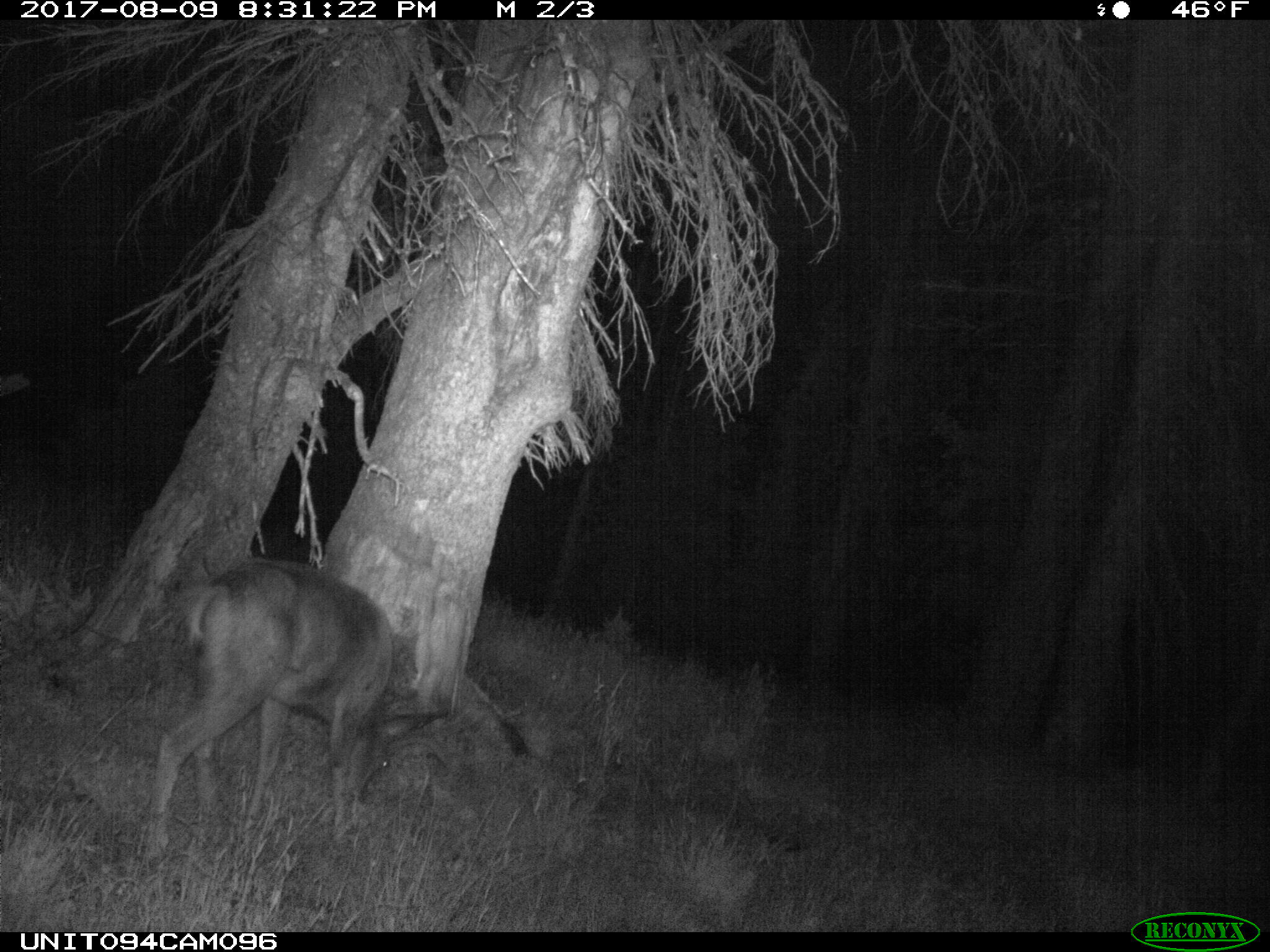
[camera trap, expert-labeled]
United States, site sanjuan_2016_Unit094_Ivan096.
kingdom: Animalia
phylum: Chordata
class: Mammalia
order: Artiodactyla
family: Cervidae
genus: Odocoileus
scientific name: Odocoileus hemionus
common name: mule deer